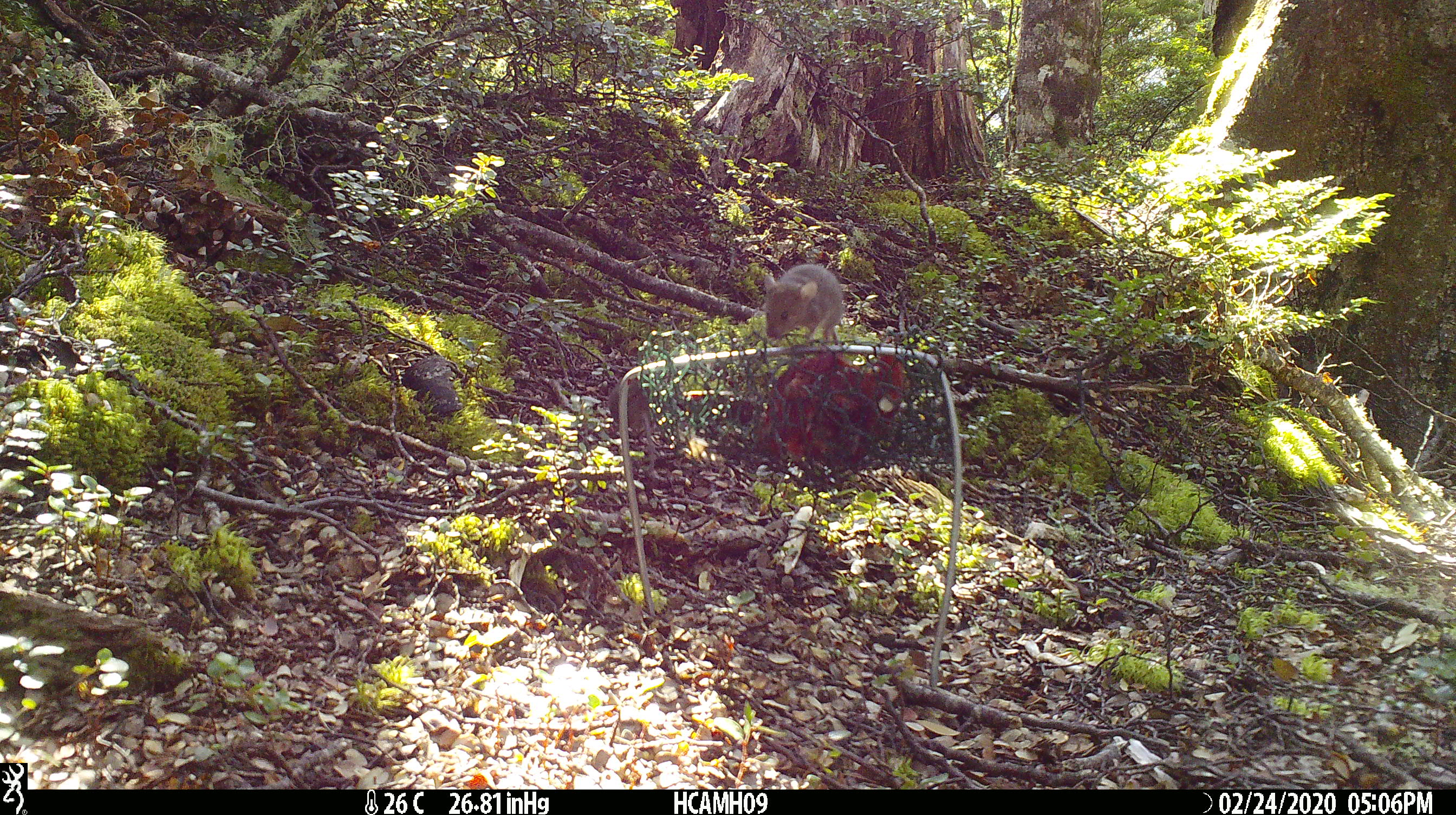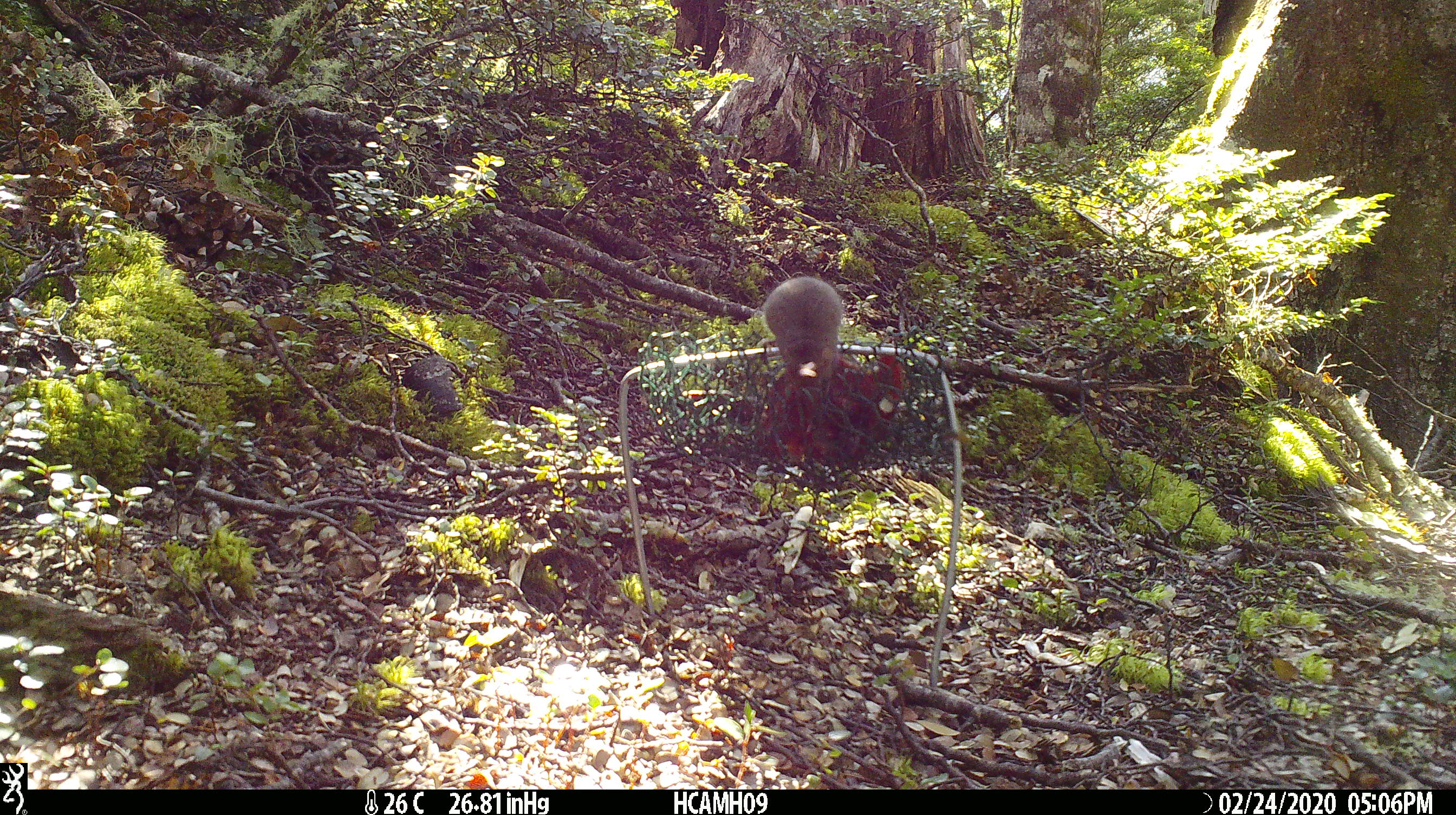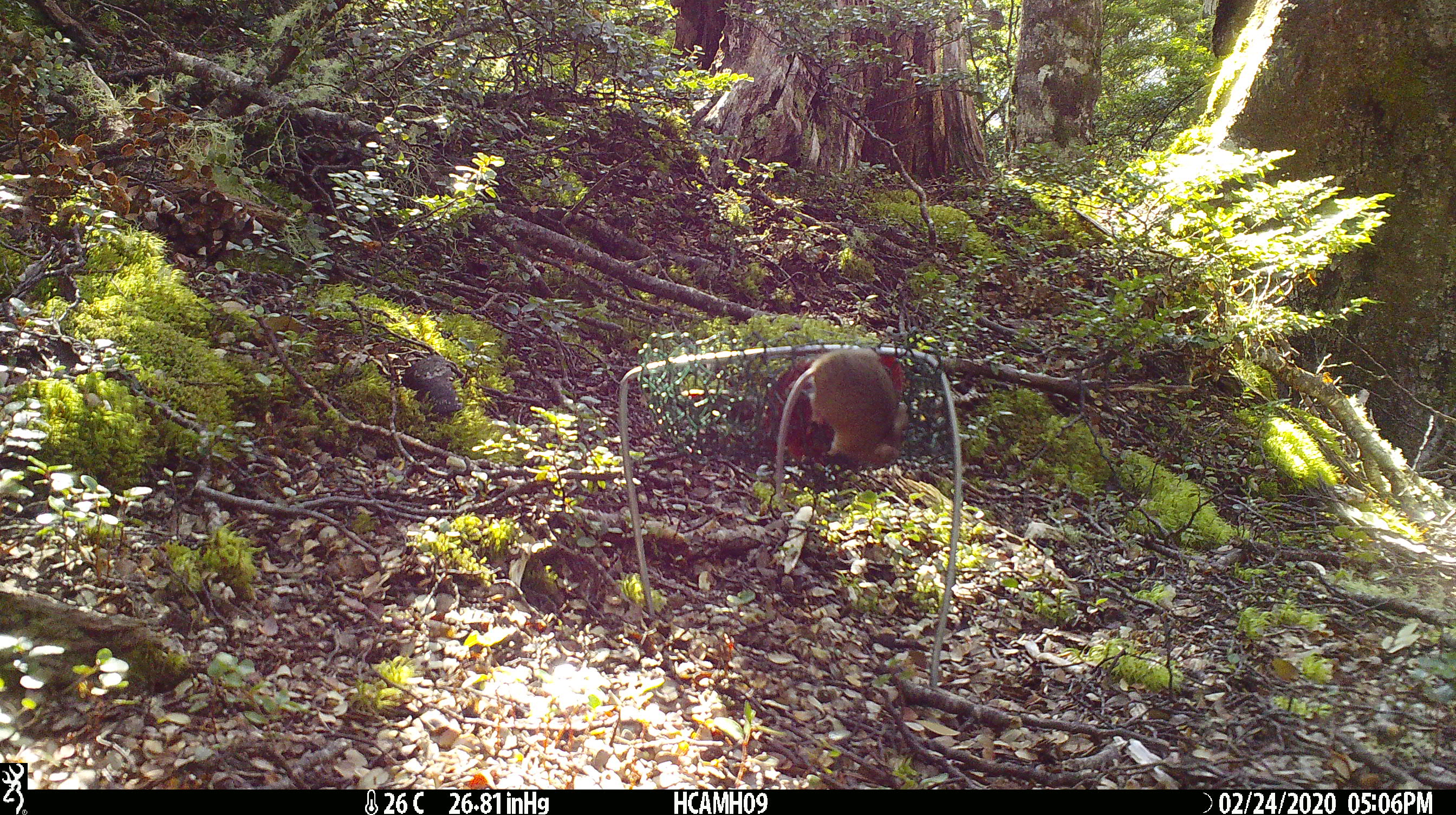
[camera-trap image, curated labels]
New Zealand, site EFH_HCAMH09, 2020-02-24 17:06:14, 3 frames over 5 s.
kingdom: Animalia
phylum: Chordata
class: Mammalia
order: Rodentia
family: Muridae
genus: Mus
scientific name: Mus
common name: mouse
Mouse (Mus).